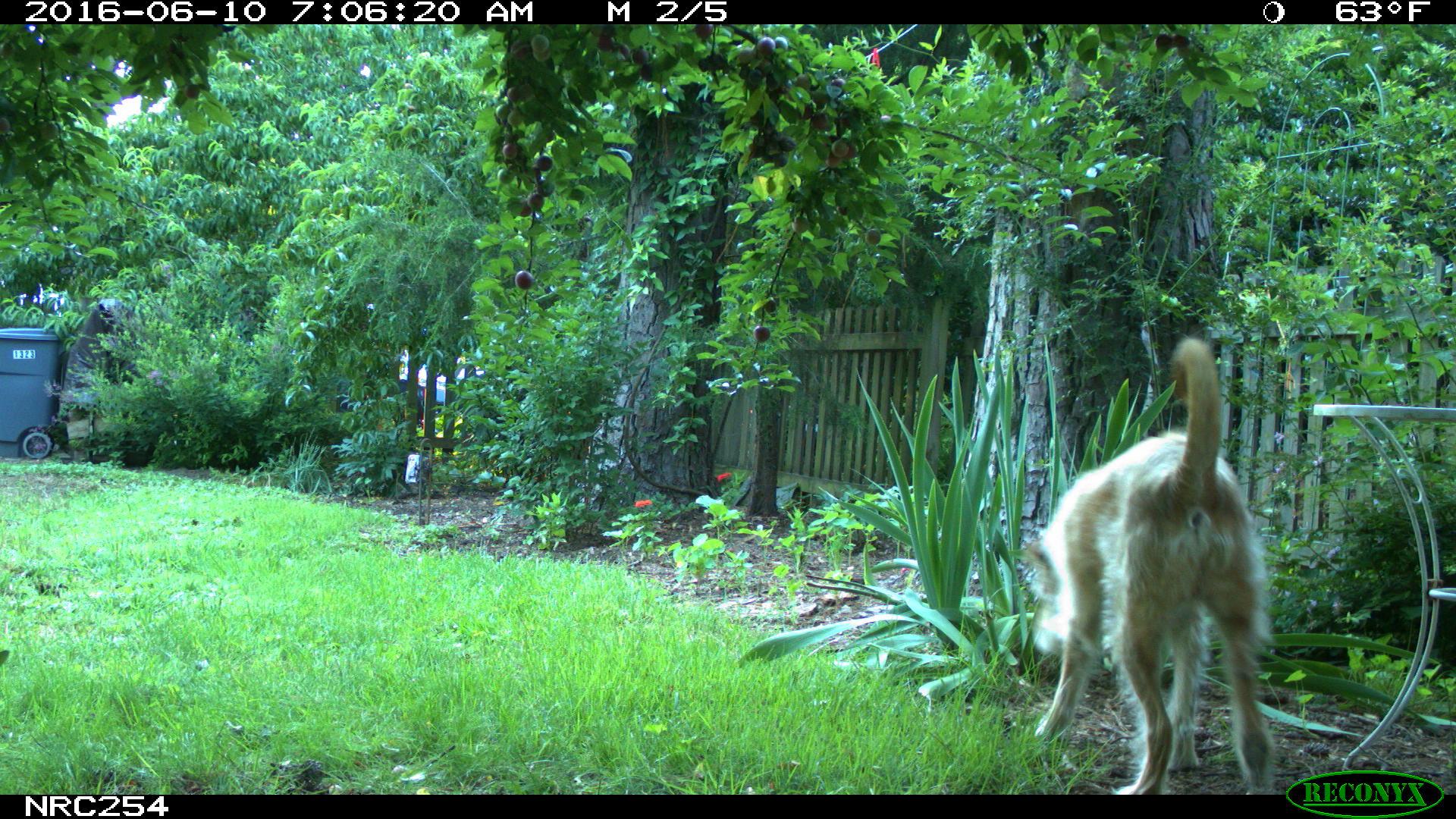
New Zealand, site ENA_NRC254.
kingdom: Animalia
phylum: Chordata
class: Mammalia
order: Carnivora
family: Canidae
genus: Canis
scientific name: Canis familiaris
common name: domestic dog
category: dog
Dog (domestic dog) (Canis familiaris).